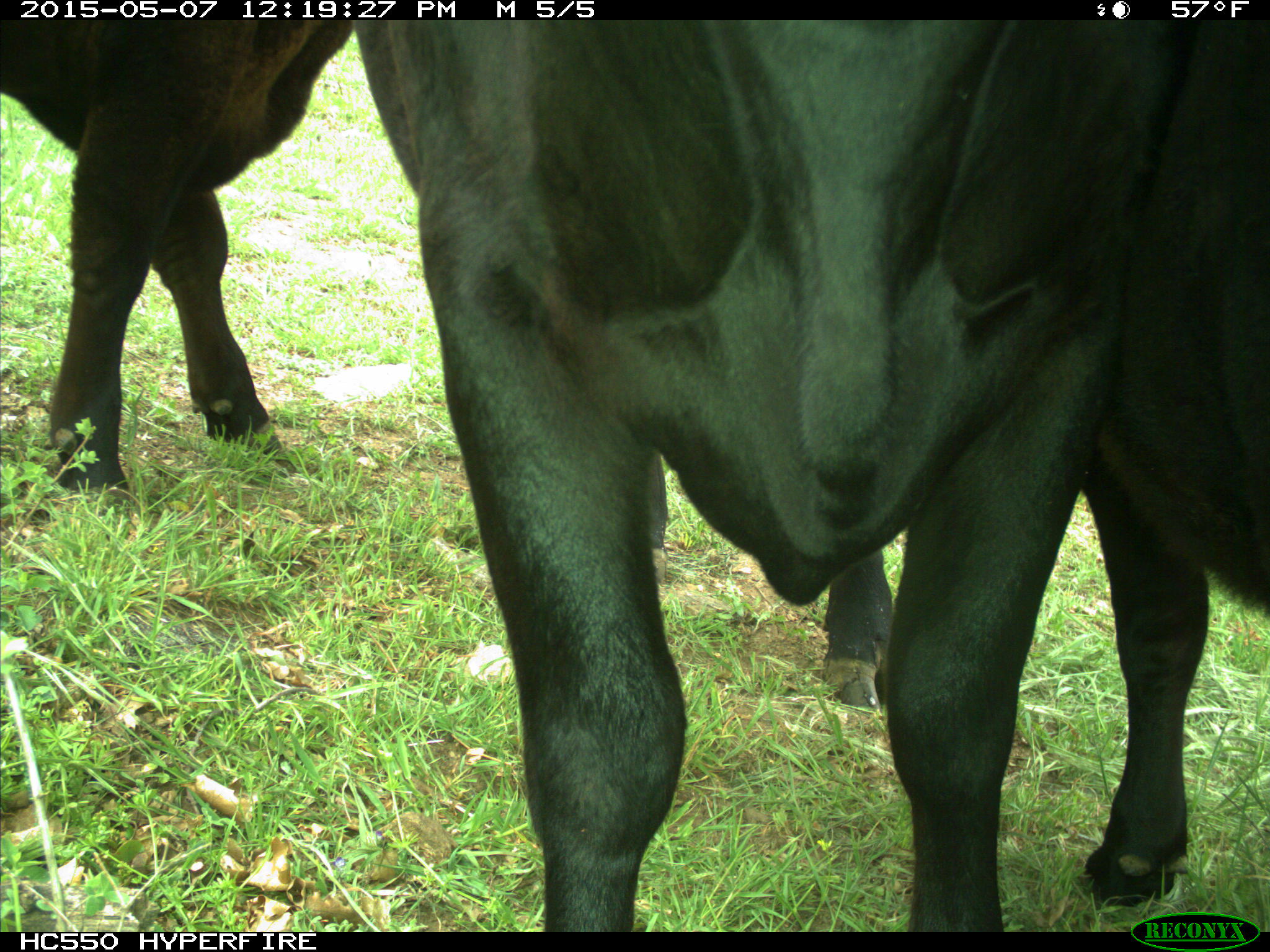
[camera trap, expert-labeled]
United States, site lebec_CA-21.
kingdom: Animalia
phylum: Chordata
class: Mammalia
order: Artiodactyla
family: Bovidae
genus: Bos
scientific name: Bos taurus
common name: domestic cow